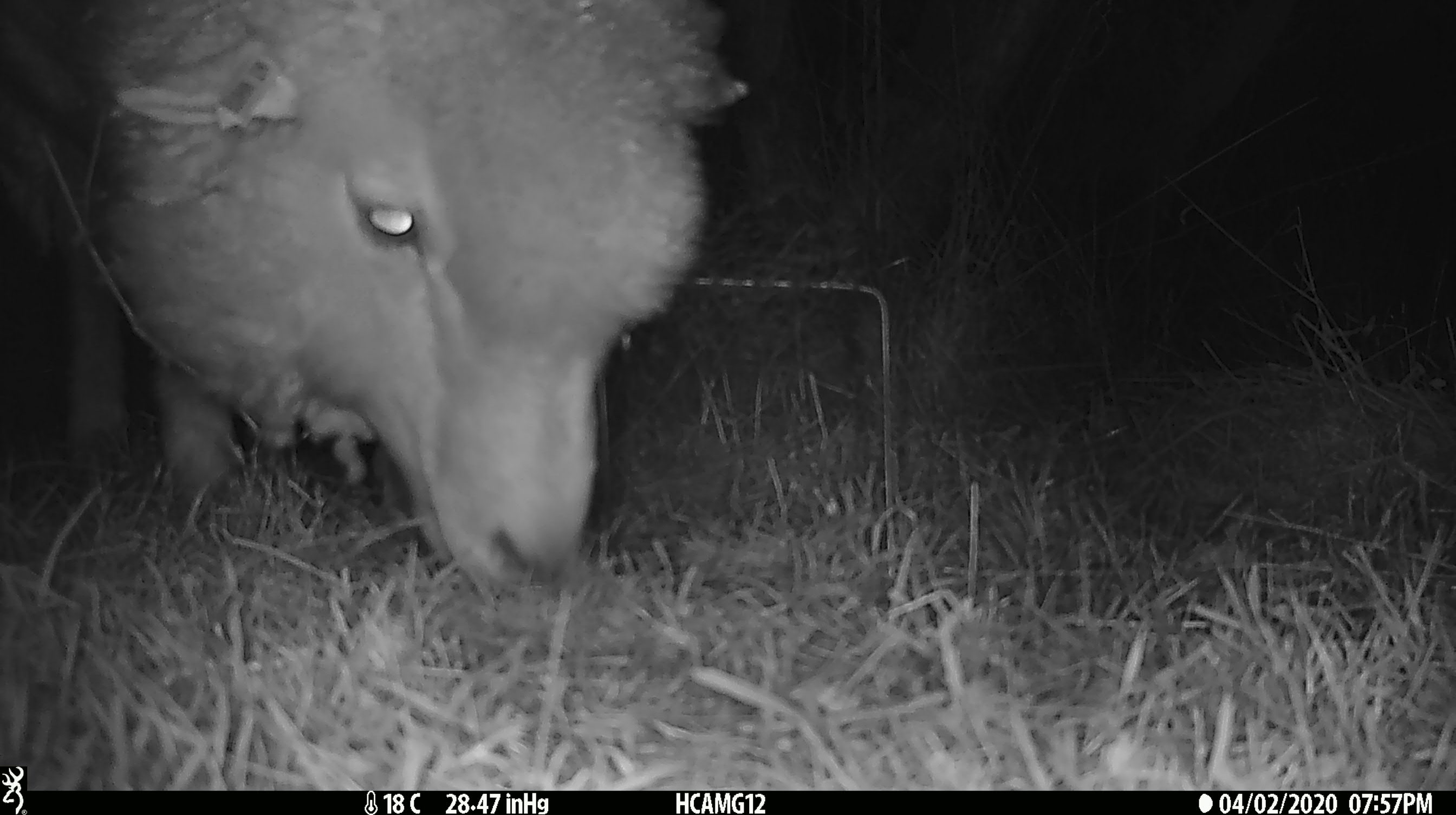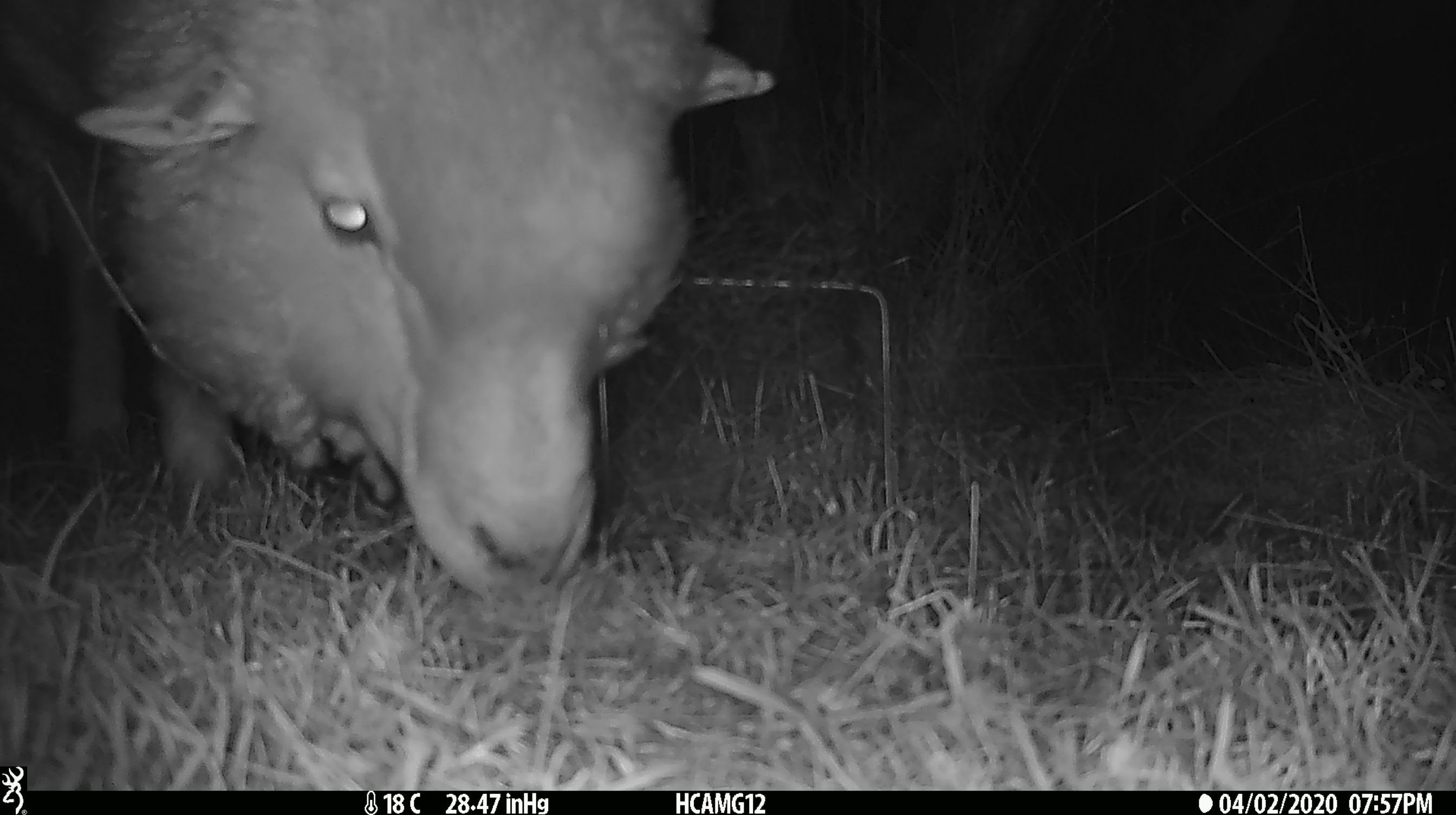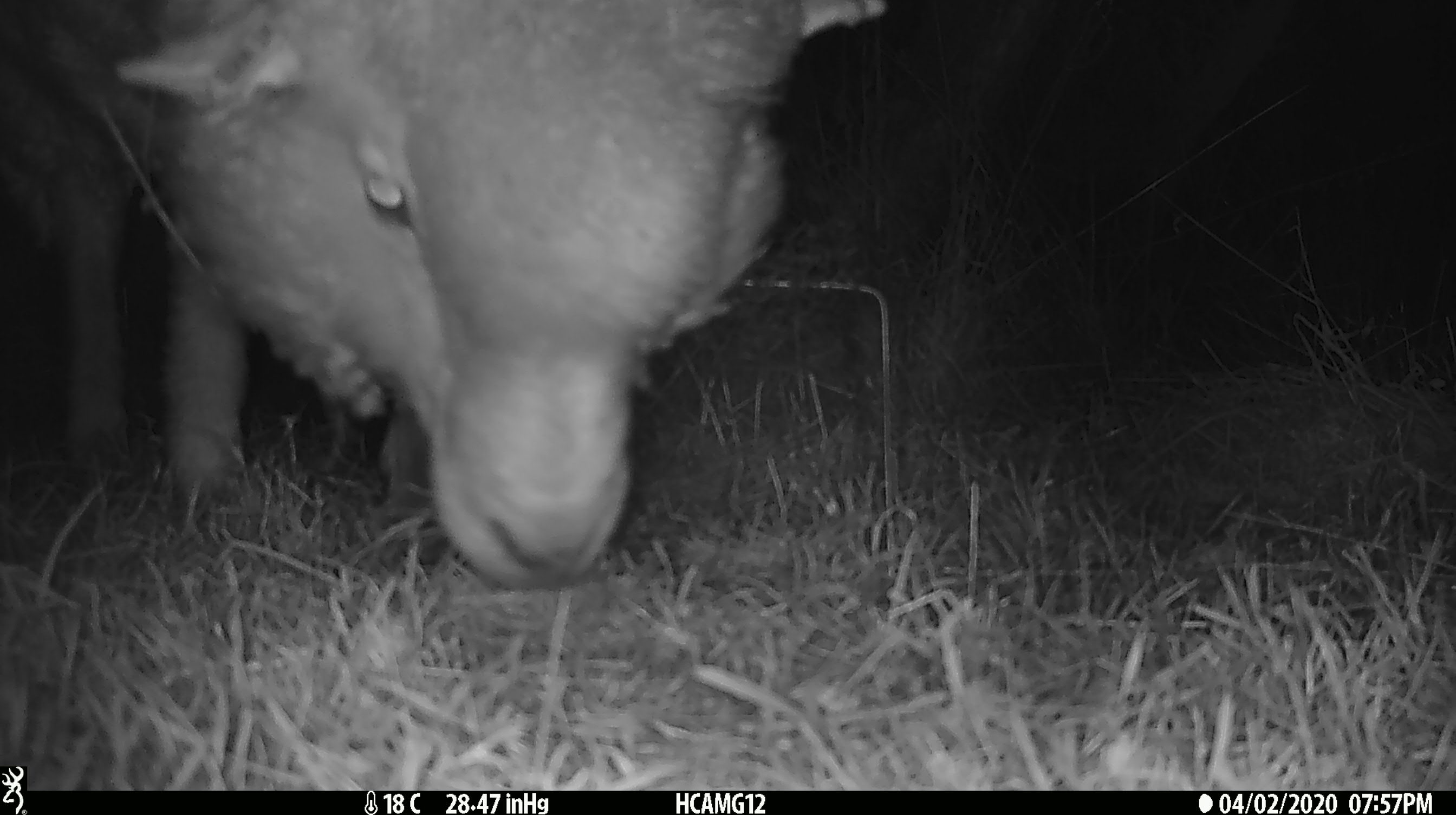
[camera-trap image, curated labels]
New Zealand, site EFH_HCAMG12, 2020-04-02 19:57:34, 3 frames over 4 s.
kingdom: Animalia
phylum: Chordata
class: Mammalia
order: Artiodactyla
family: Bovidae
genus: Ovis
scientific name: Ovis aries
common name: domestic sheep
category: sheep